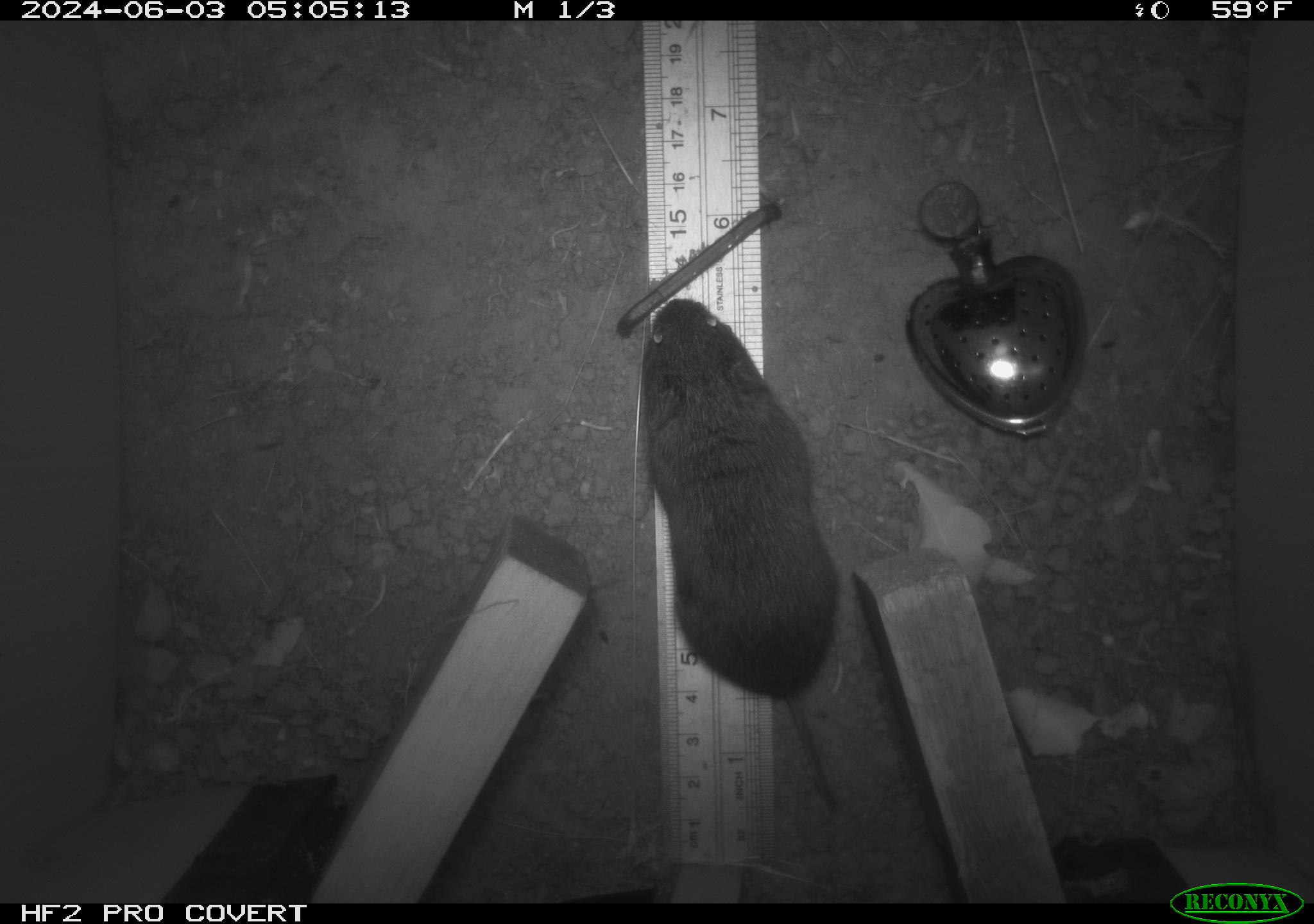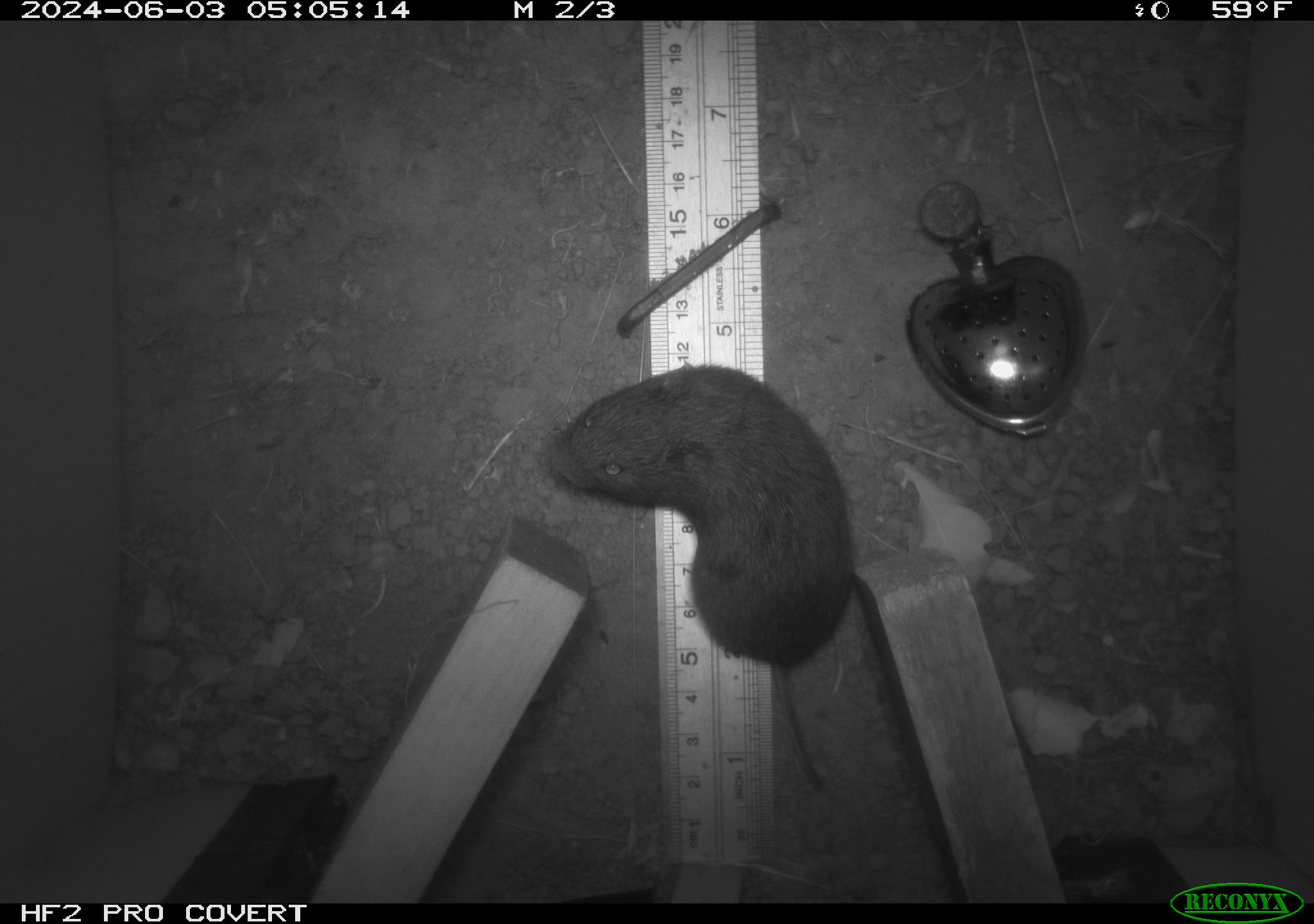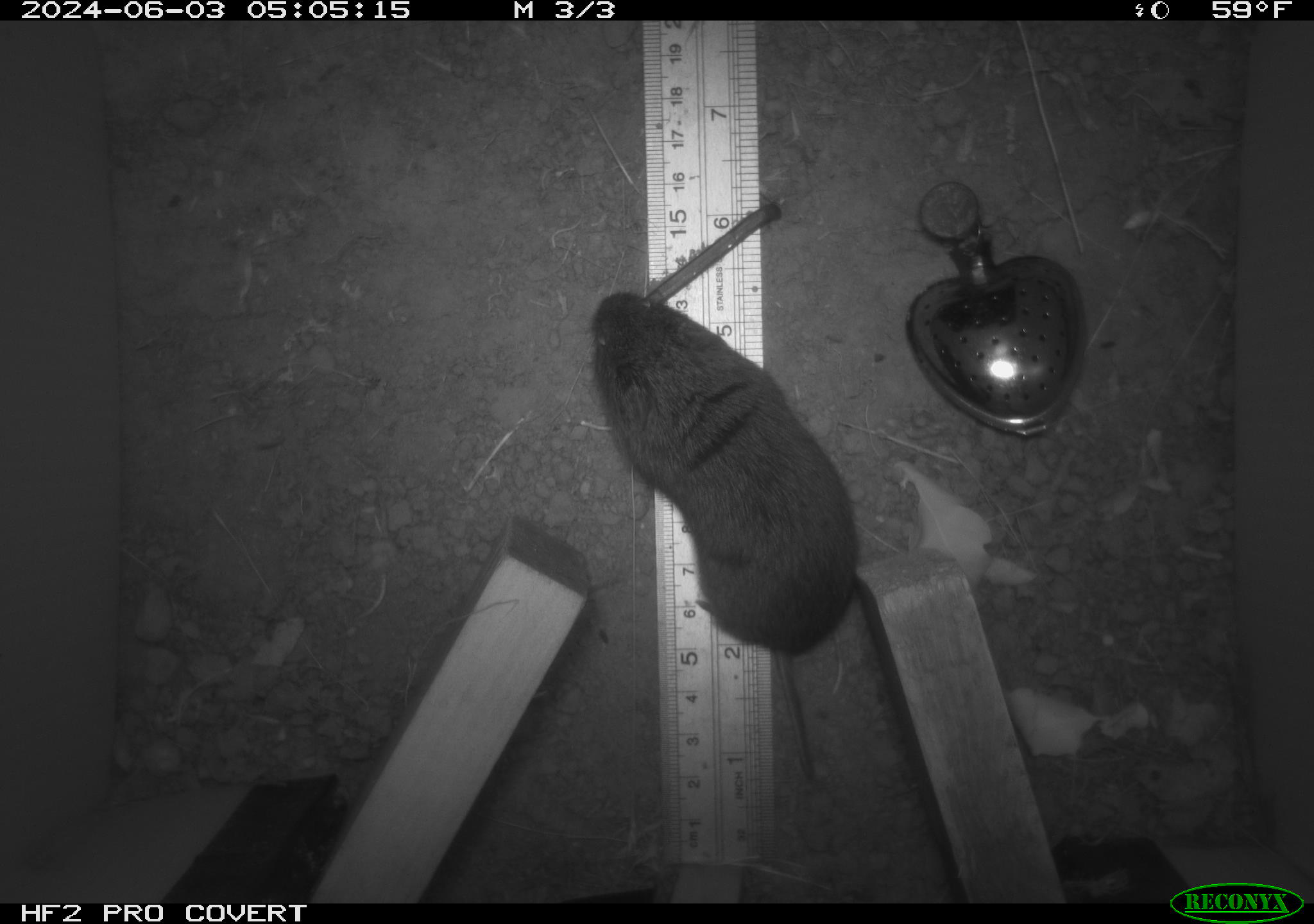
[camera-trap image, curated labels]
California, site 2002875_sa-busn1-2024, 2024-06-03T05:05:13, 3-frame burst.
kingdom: Animalia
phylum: Chordata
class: Mammalia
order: Rodentia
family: Cricetidae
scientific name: Arvicolinae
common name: voles, lemmings, and muskrats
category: arvicolinae subfamily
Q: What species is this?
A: Arvicolinae subfamily (voles, lemmings, and muskrats) (Arvicolinae).